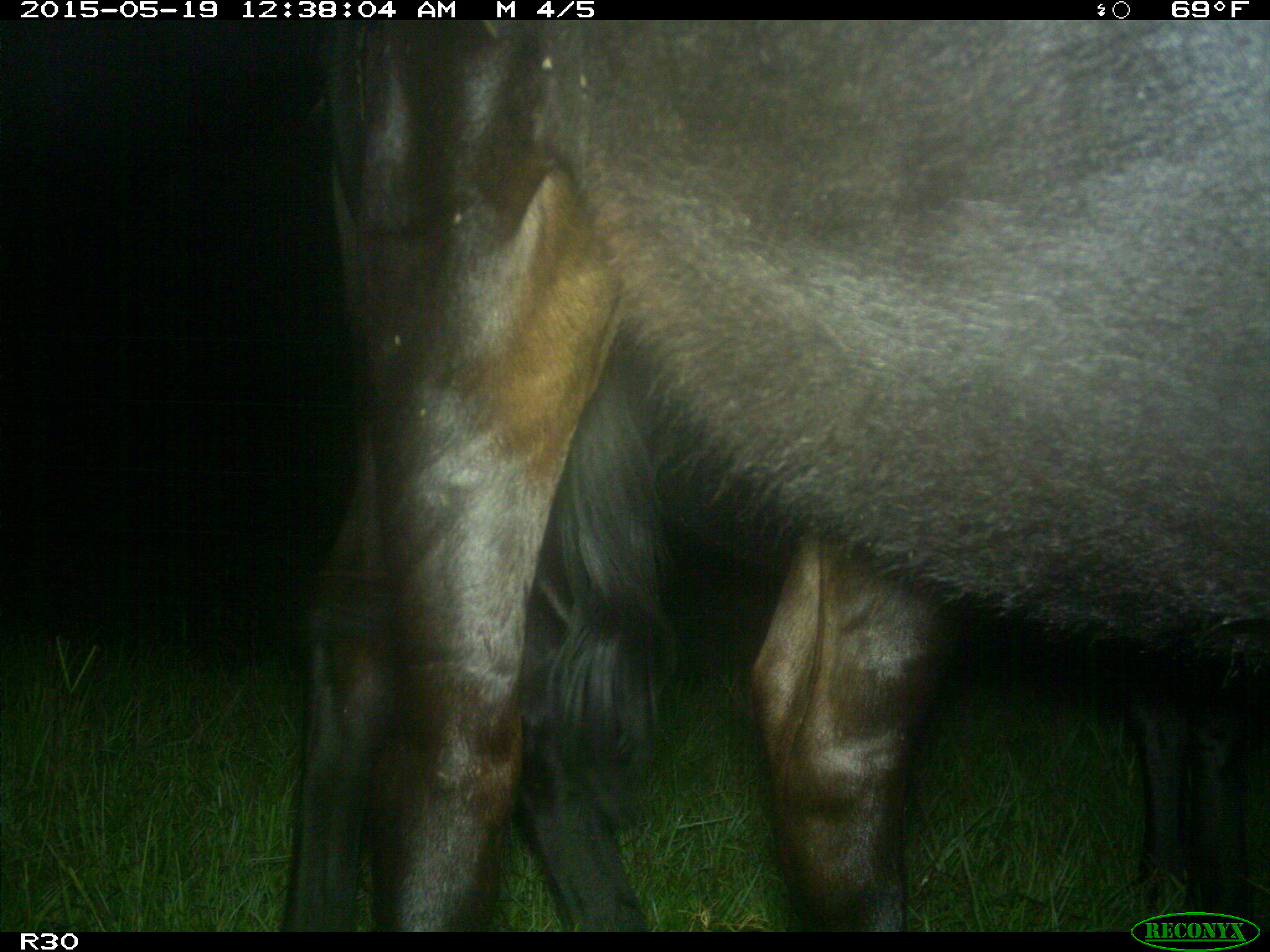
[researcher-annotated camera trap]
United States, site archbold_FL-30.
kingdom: Animalia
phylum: Chordata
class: Mammalia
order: Artiodactyla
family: Bovidae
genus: Bos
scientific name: Bos taurus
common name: domestic cow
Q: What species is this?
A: Bos taurus (domestic cow).